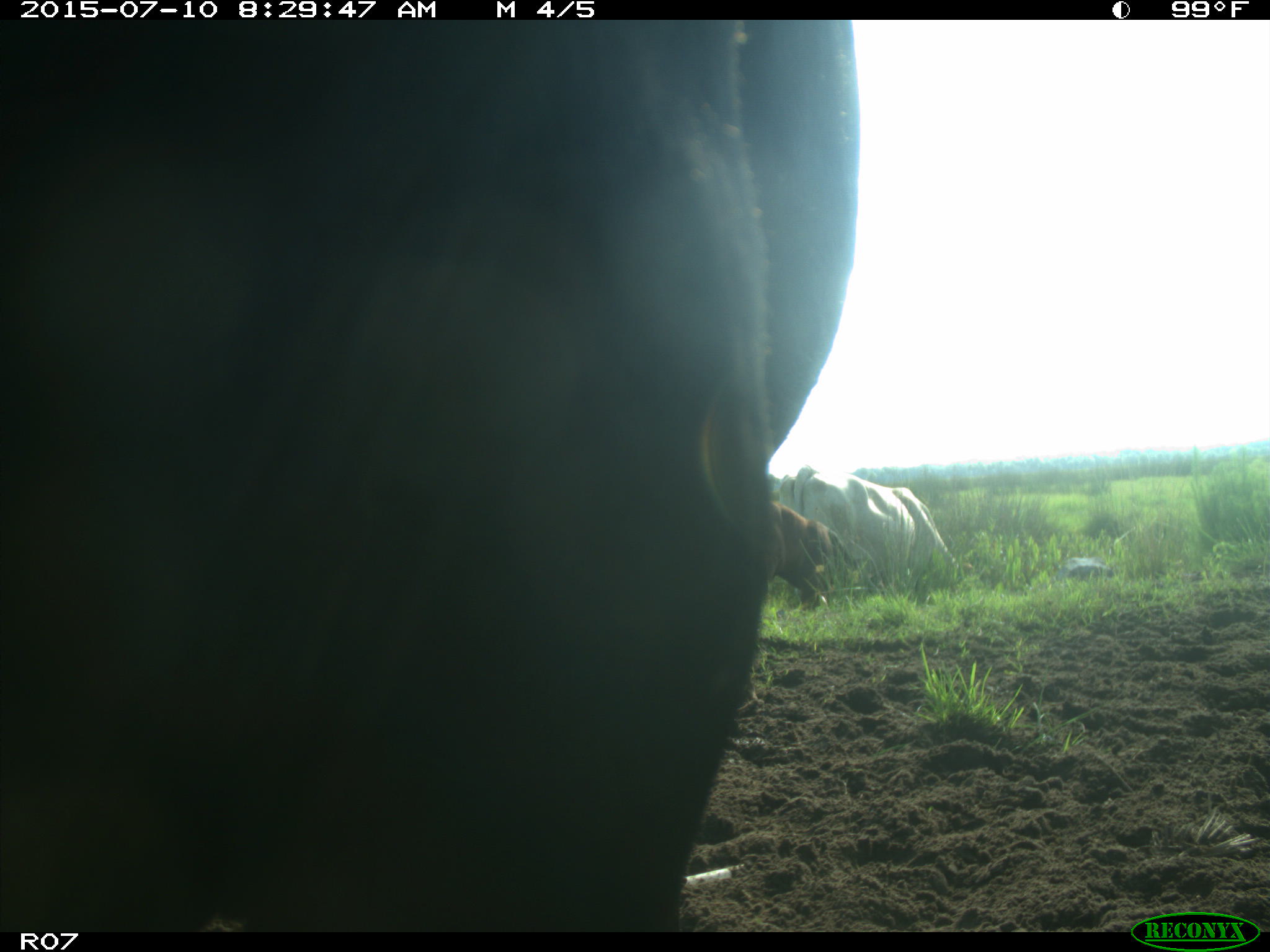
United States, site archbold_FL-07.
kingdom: Animalia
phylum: Chordata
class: Mammalia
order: Artiodactyla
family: Bovidae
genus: Bos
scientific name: Bos taurus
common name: domestic cow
Bos taurus (domestic cow).